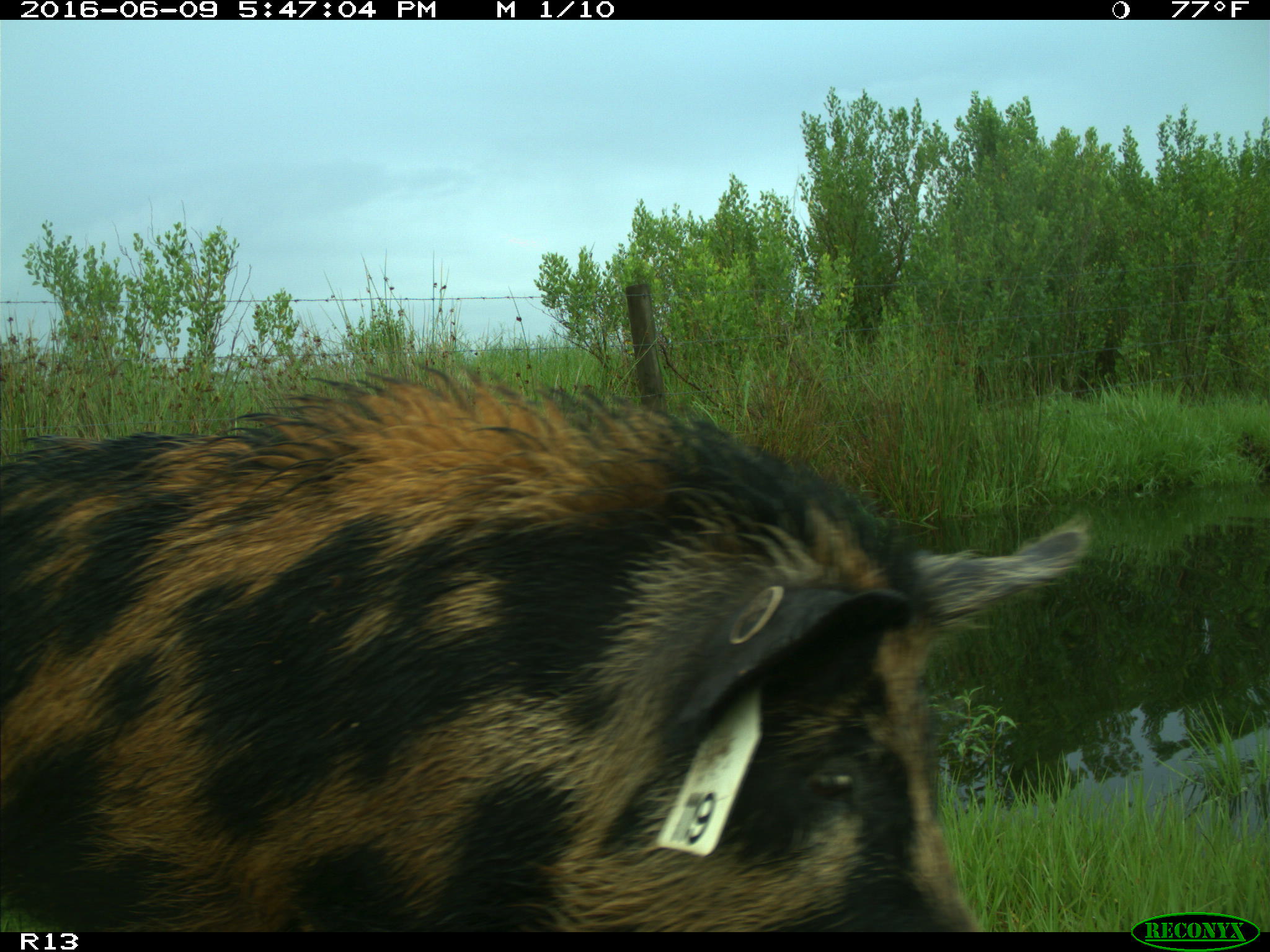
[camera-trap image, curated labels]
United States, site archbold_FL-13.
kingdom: Animalia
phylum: Chordata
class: Mammalia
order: Artiodactyla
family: Suidae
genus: Sus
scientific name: Sus scrofa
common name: wild boar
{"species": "Sus scrofa (wild boar)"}